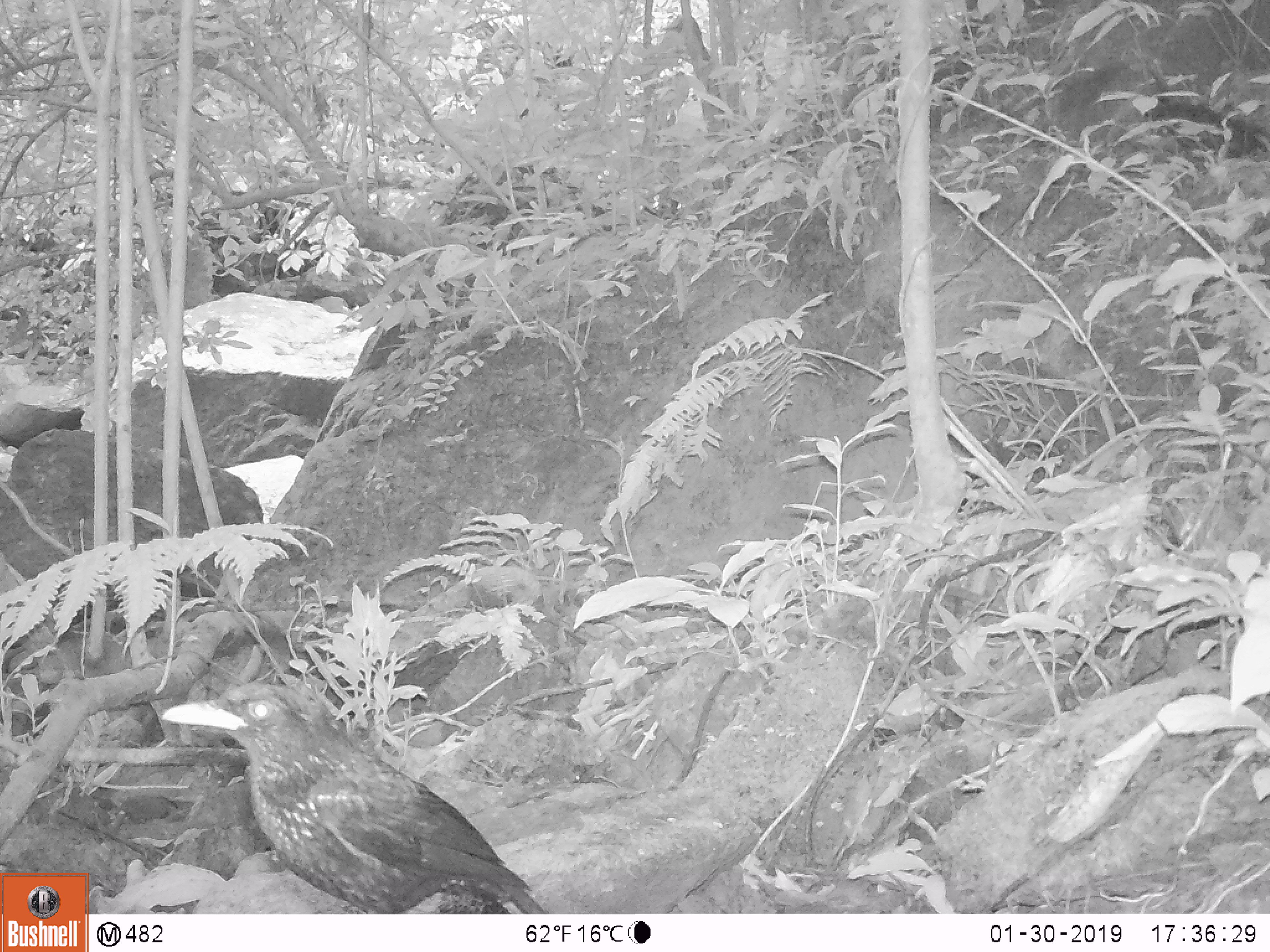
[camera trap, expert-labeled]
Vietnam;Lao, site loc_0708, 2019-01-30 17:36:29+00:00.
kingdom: Animalia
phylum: Chordata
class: Aves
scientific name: Aves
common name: bird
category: unidentified bird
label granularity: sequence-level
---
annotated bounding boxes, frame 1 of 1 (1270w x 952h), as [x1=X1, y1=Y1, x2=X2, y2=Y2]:
unidentified bird: [x1=160, y1=681, x2=549, y2=914]